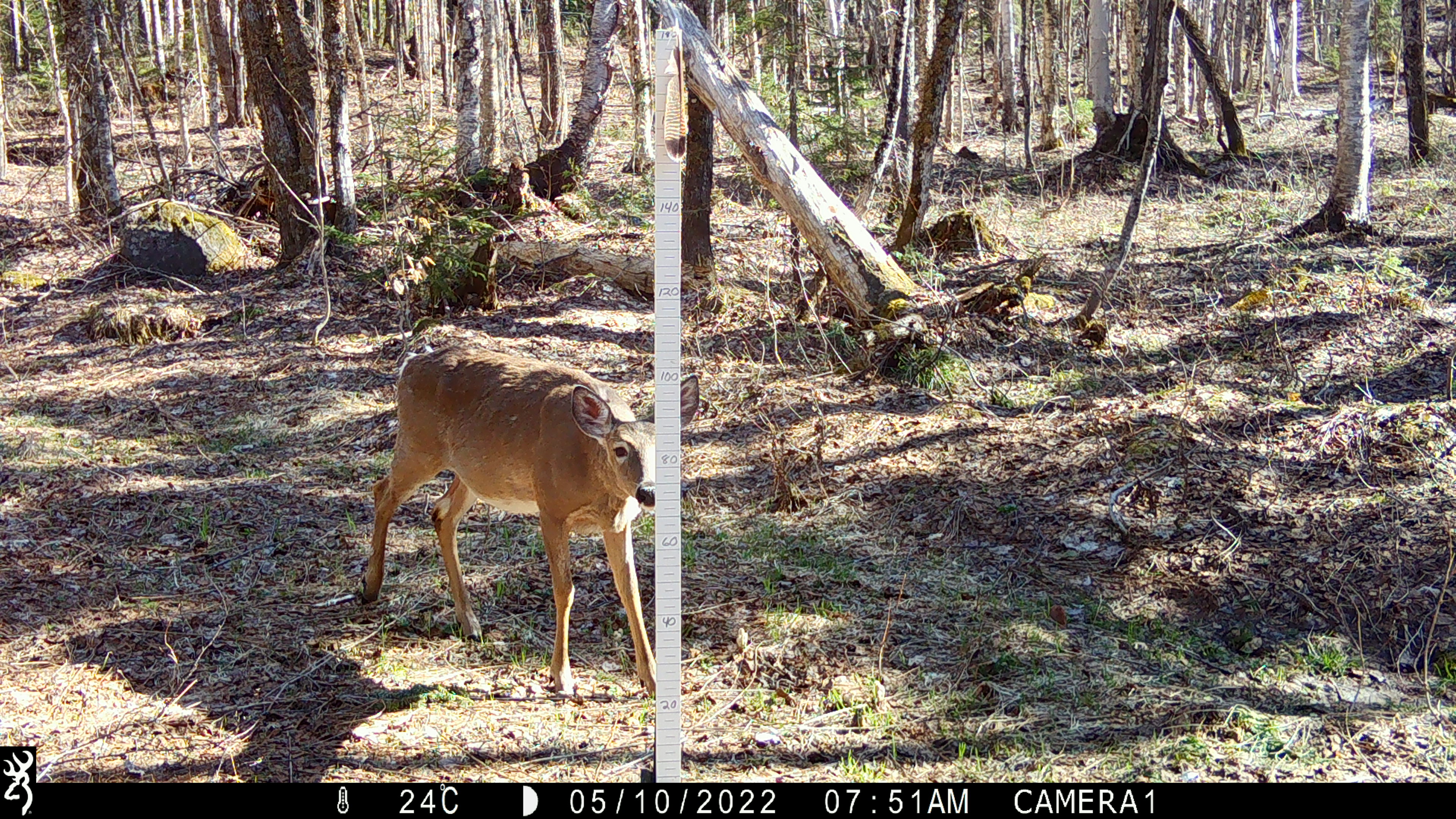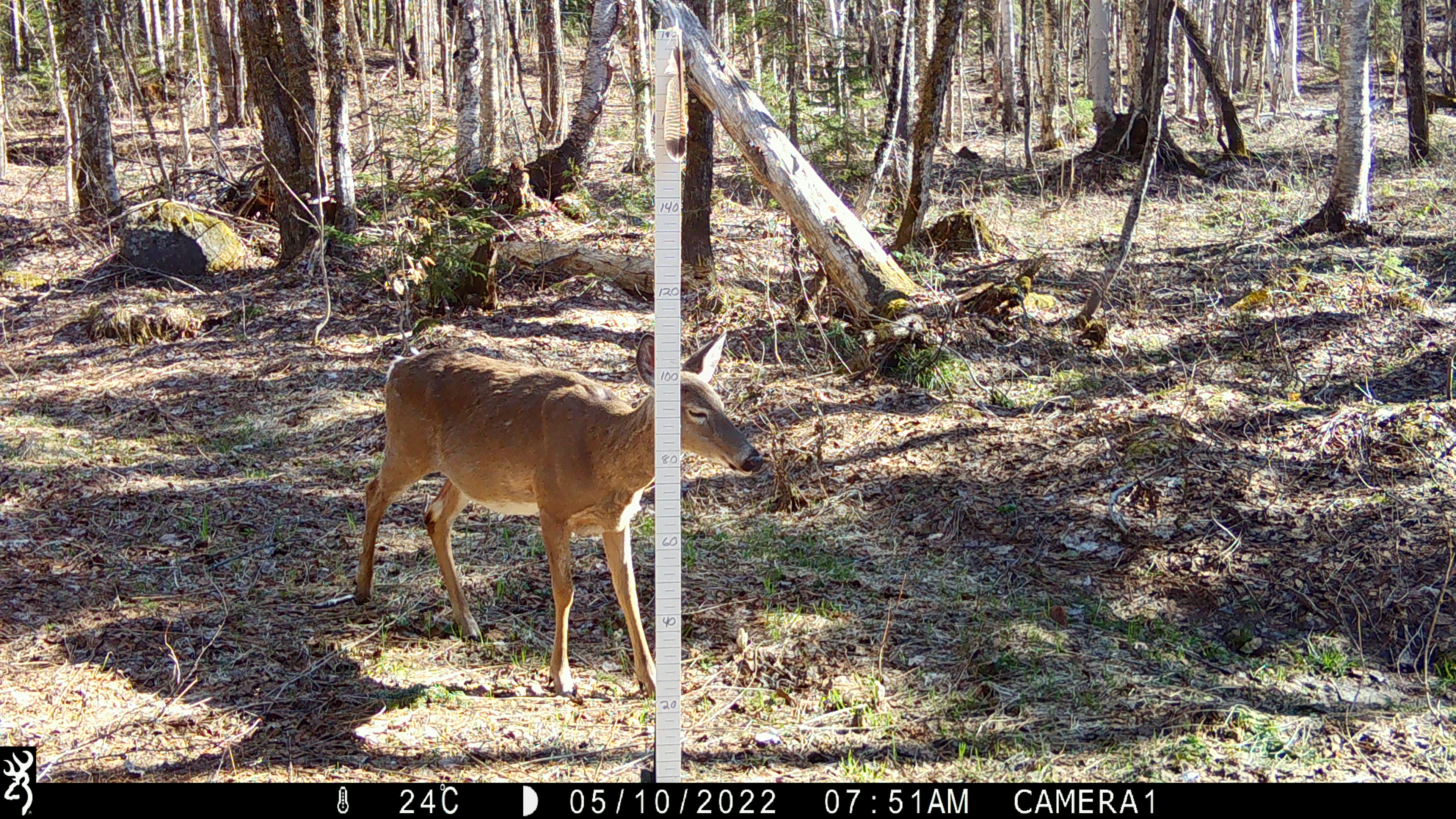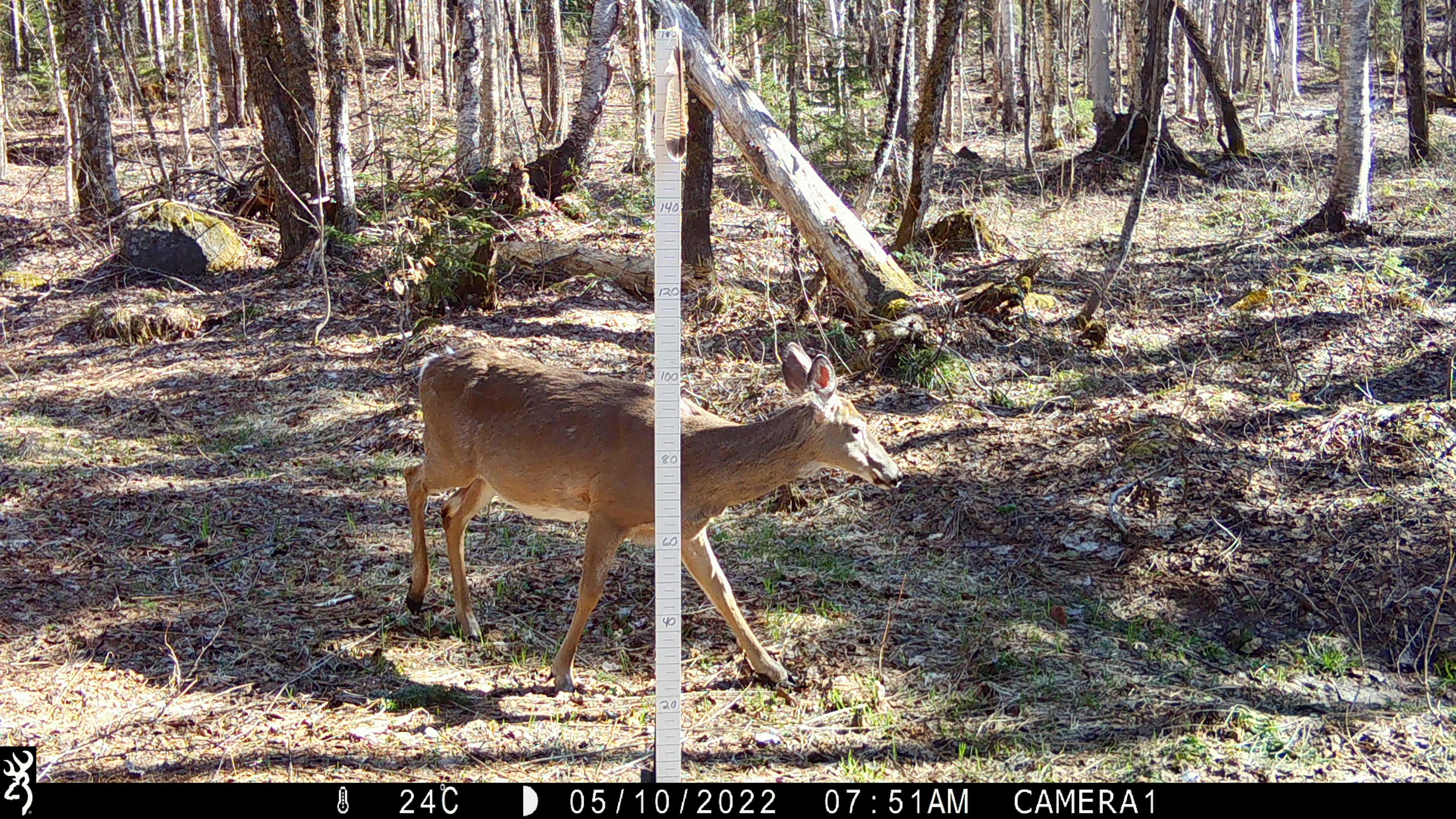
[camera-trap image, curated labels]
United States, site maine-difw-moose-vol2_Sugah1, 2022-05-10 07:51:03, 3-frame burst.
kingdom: Animalia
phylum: Chordata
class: Mammalia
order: Artiodactyla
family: Cervidae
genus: Odocoileus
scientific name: Odocoileus virginianus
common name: white-tailed deer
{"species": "white-tailed deer (Odocoileus virginianus)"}